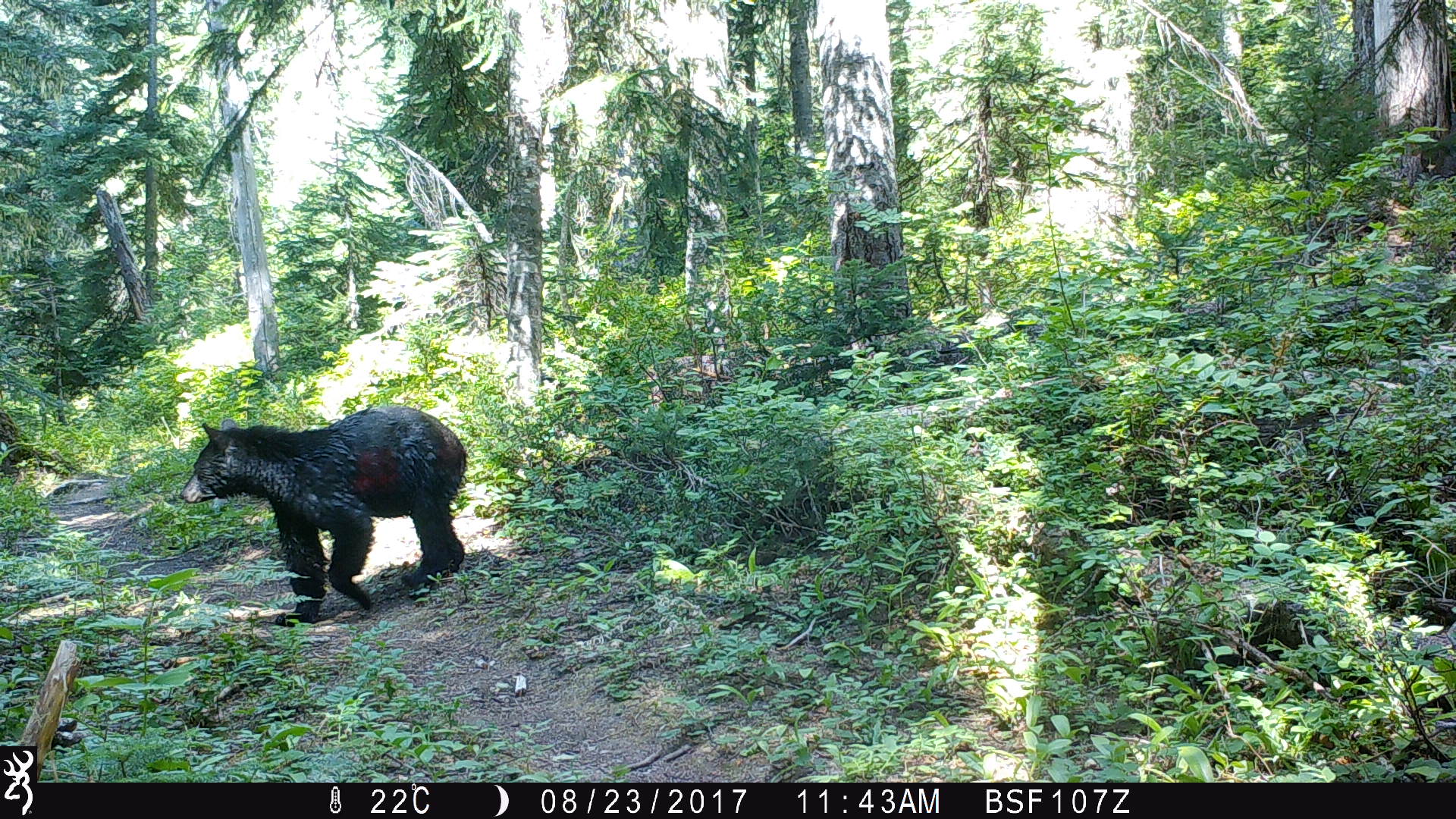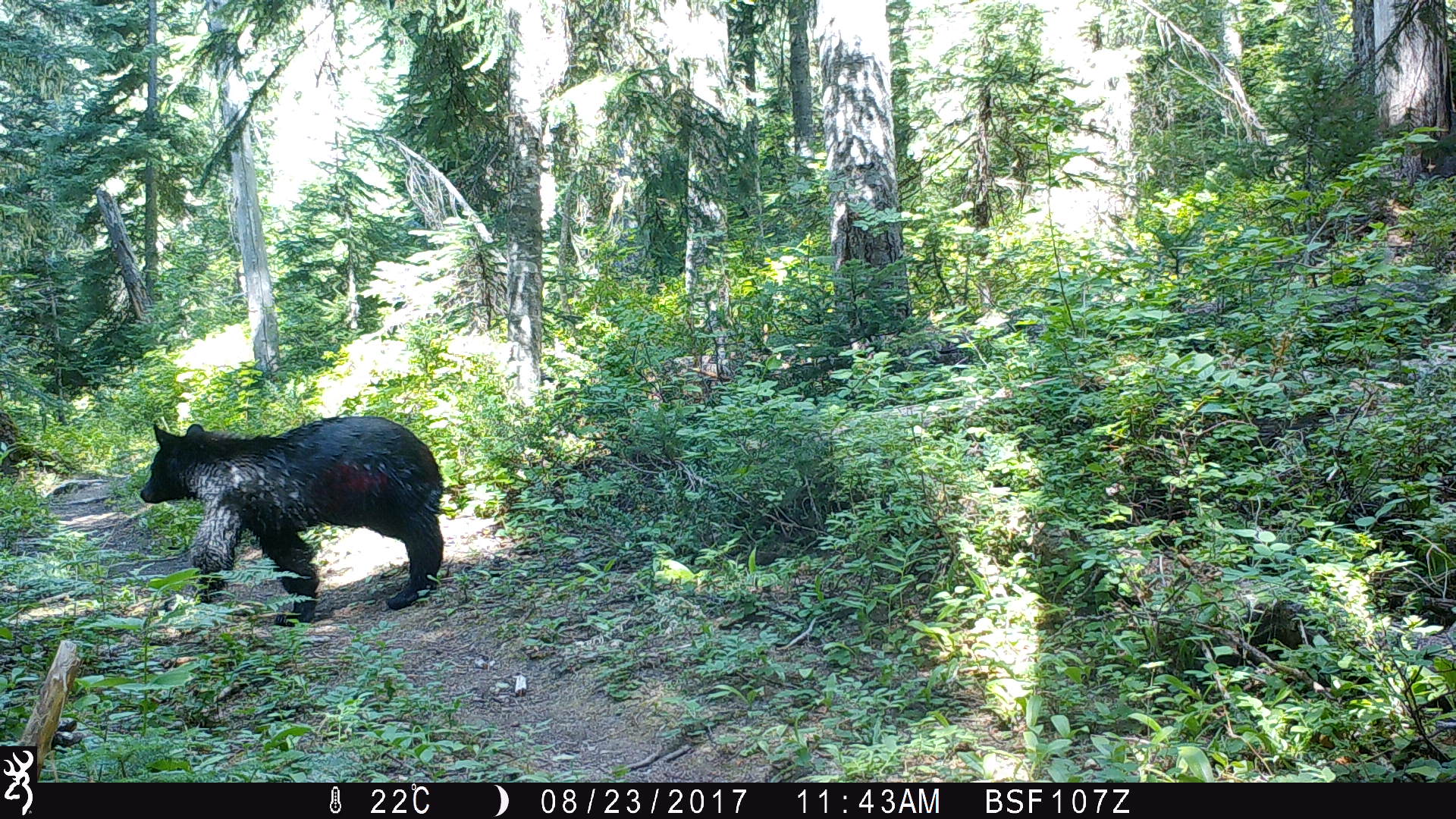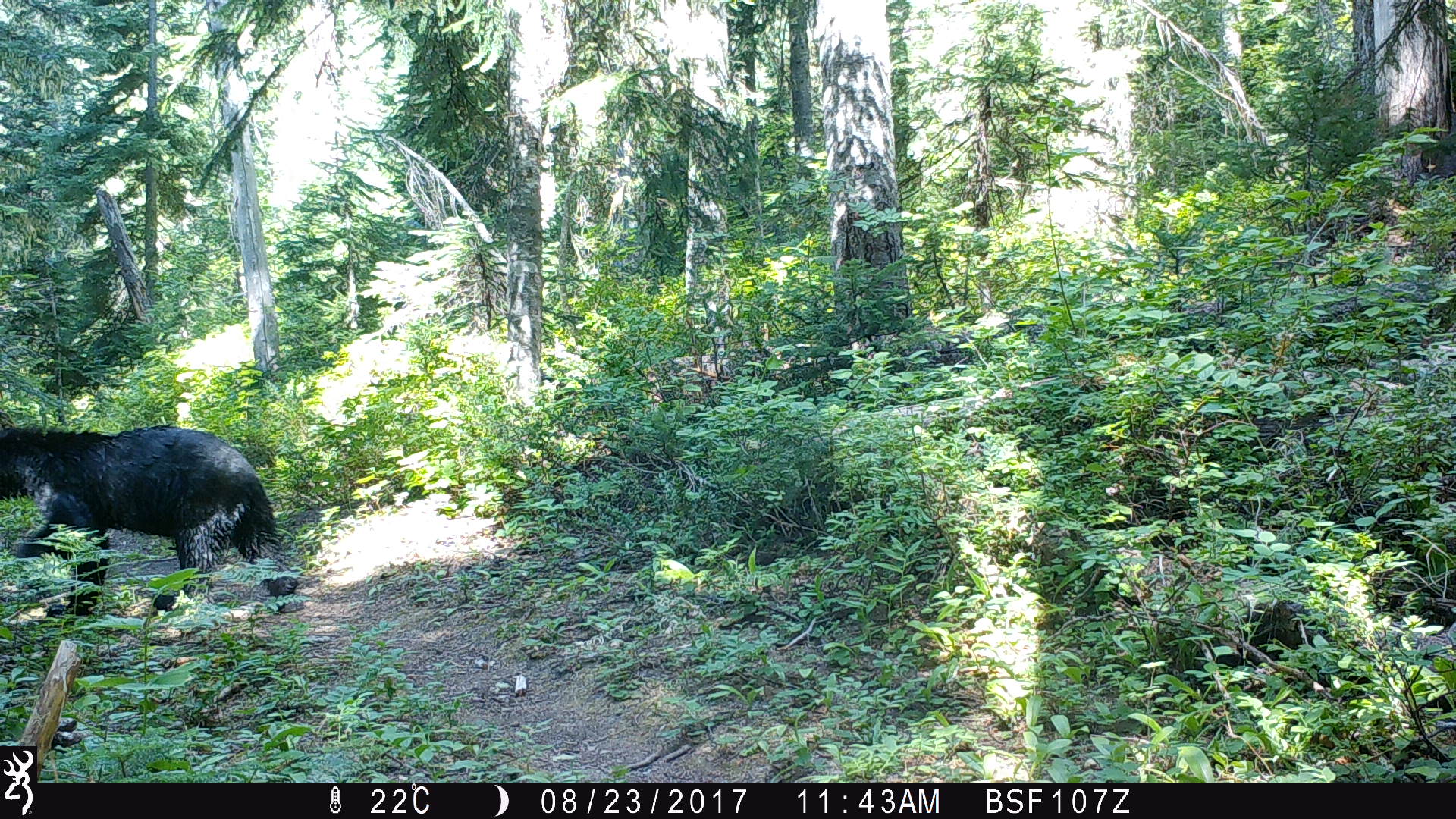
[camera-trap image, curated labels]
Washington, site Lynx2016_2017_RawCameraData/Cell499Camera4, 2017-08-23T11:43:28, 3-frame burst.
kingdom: Animalia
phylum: Chordata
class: Mammalia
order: Carnivora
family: Ursidae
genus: Ursus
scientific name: Ursus americanus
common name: american black bear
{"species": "Ursus americanus (american black bear)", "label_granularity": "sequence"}